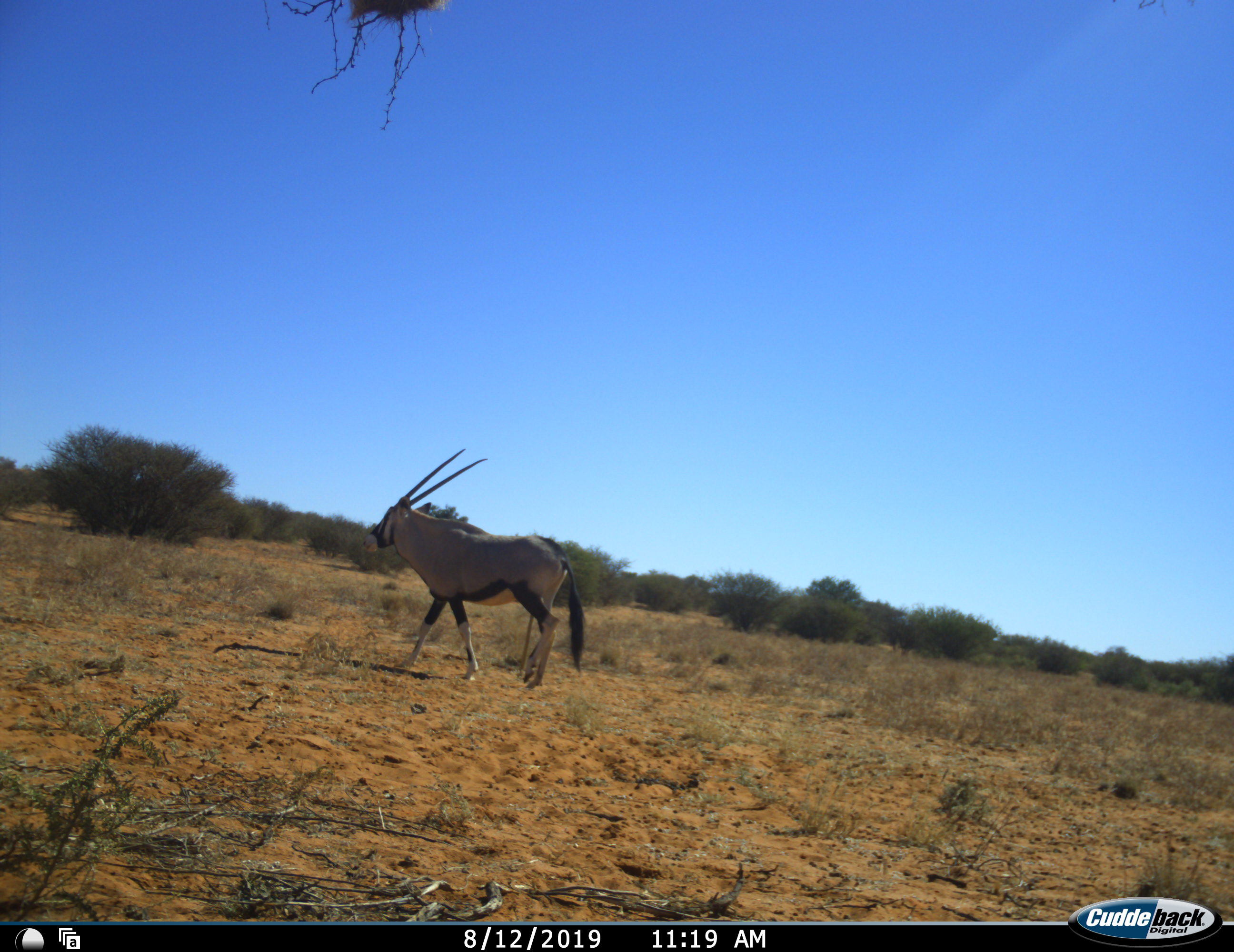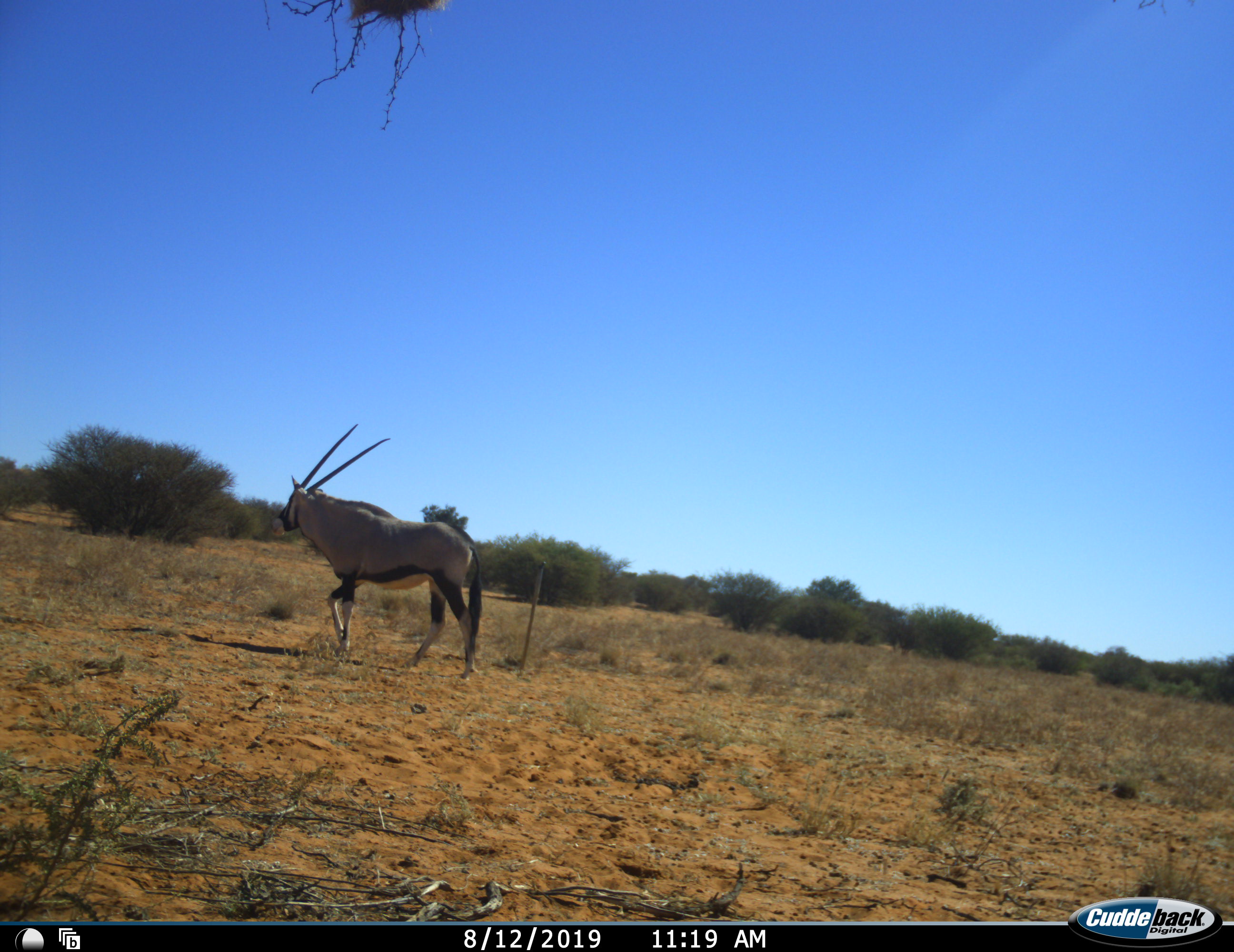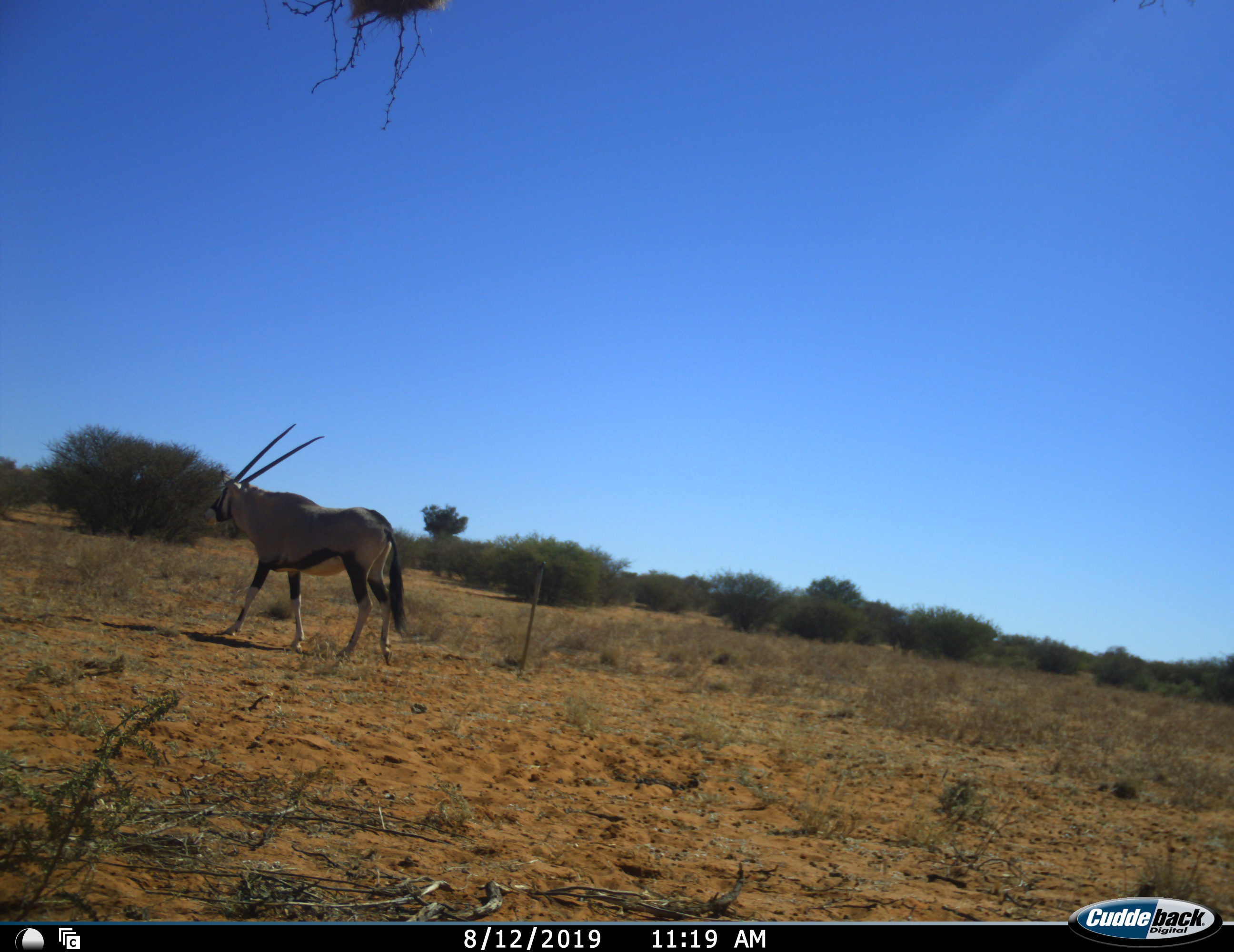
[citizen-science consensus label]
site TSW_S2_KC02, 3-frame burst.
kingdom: Animalia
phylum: Chordata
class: Mammalia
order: Artiodactyla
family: Bovidae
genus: Oryx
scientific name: Oryx gazella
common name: gemsbok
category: oryx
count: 1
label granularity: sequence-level